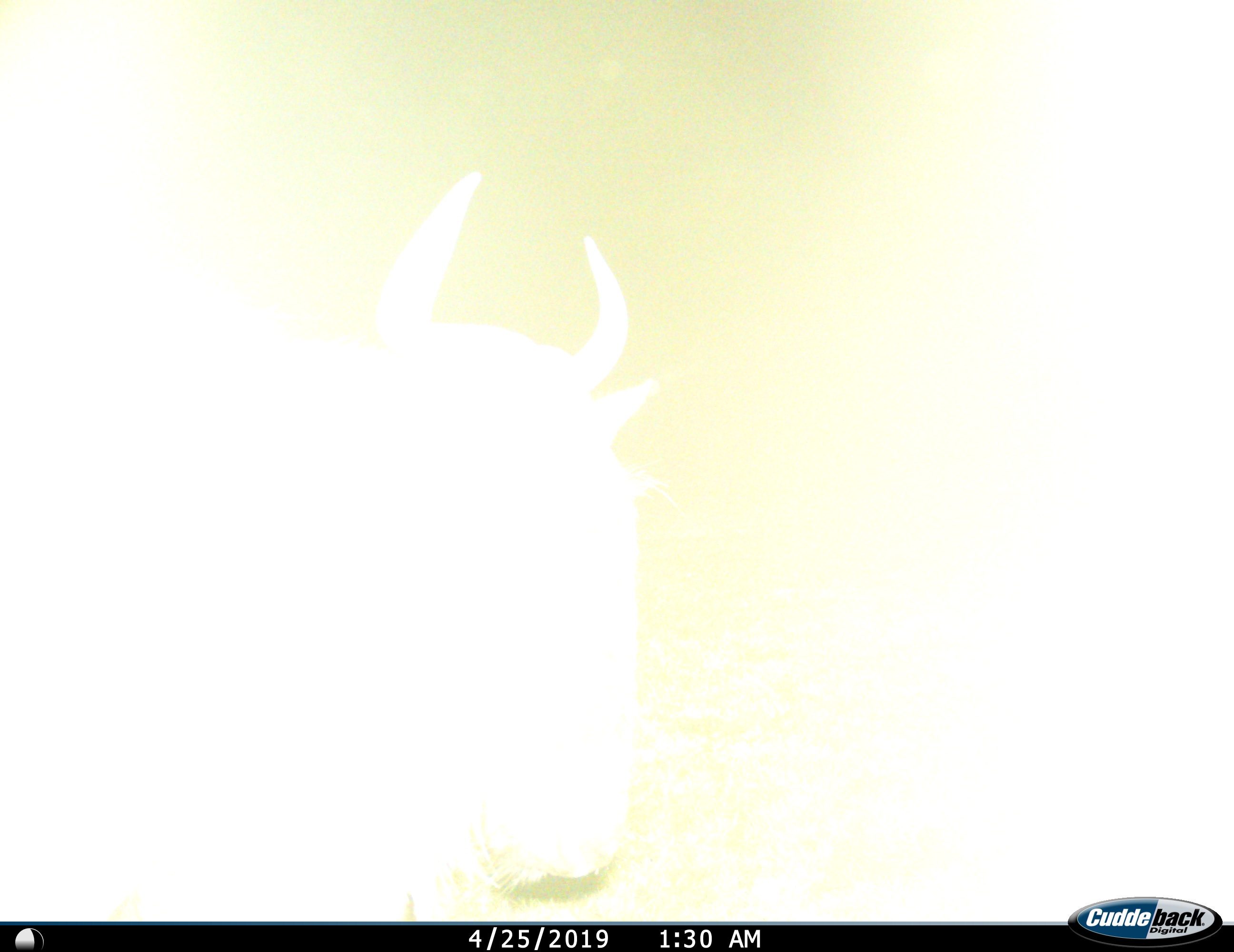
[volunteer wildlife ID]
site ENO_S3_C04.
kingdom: Animalia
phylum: Chordata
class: Mammalia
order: Artiodactyla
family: Bovidae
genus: Connochaetes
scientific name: Connochaetes taurinus taurinus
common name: blue wildebeest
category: wildebeestblue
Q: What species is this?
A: Wildebeestblue (blue wildebeest) (Connochaetes taurinus taurinus).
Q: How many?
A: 1.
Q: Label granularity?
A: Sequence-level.